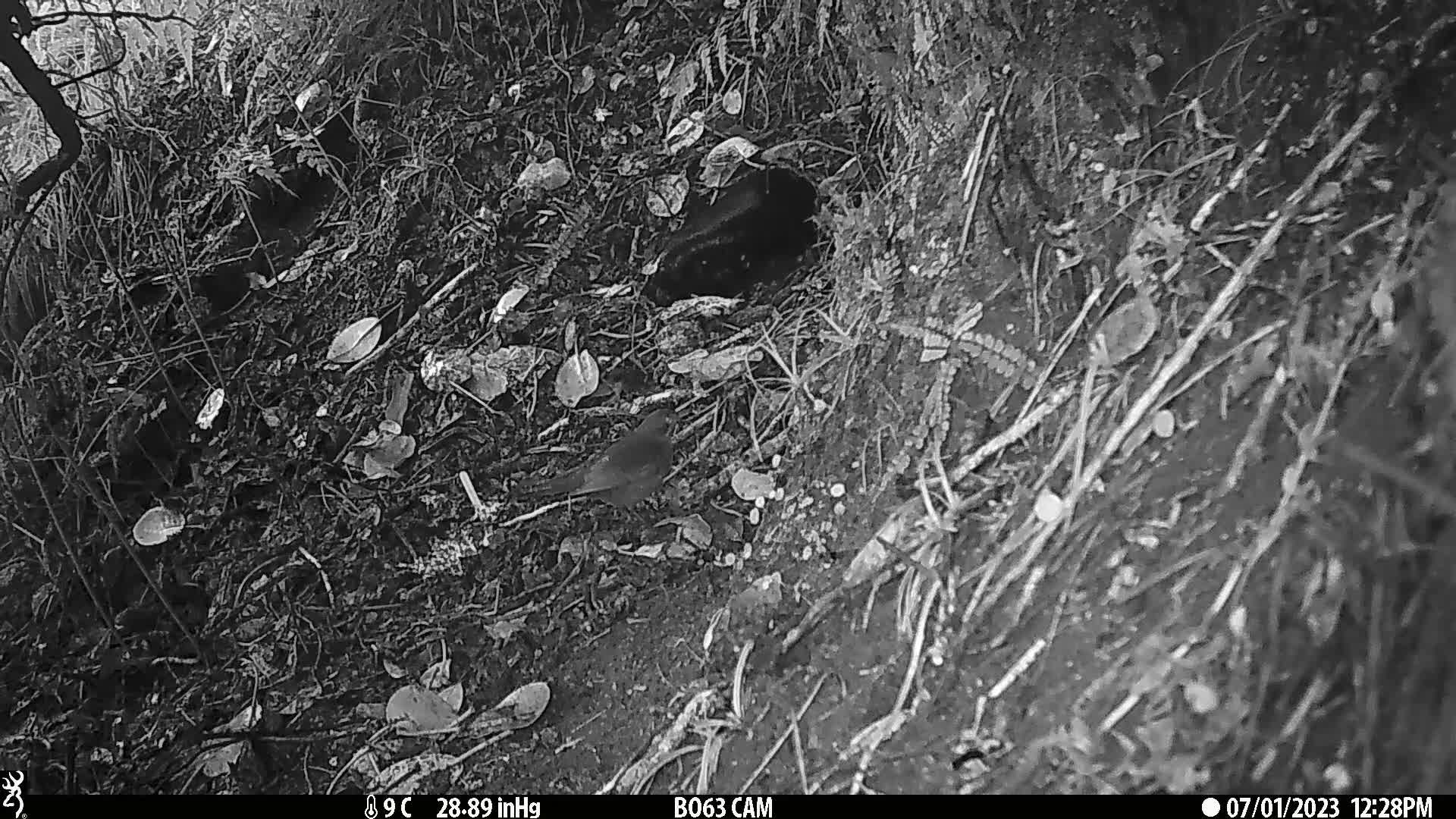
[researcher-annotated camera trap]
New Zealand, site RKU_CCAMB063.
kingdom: Animalia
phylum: Chordata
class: Aves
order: Passeriformes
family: Turdidae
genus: Turdus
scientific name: Turdus merula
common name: eurasian blackbird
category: blackbird